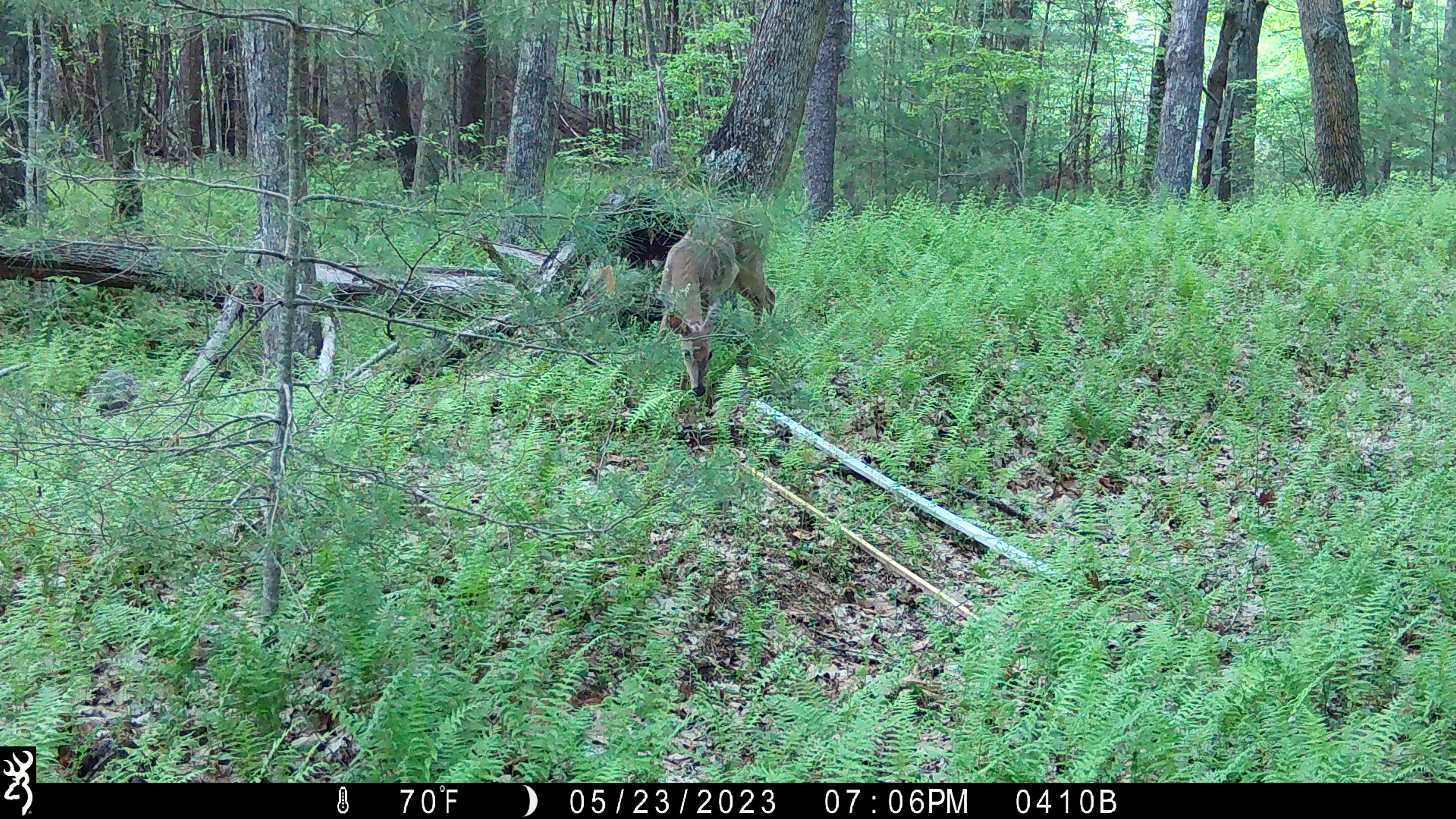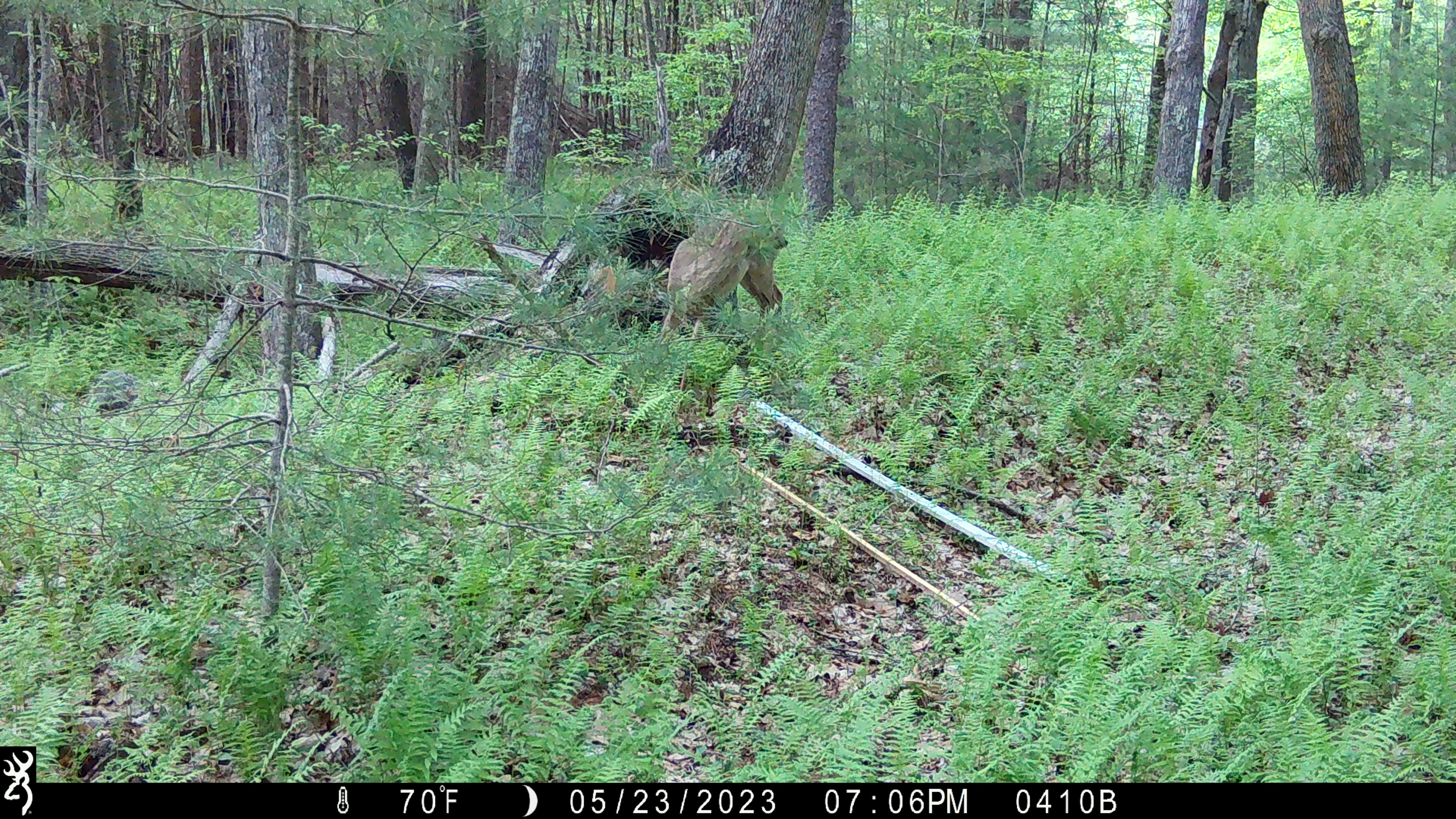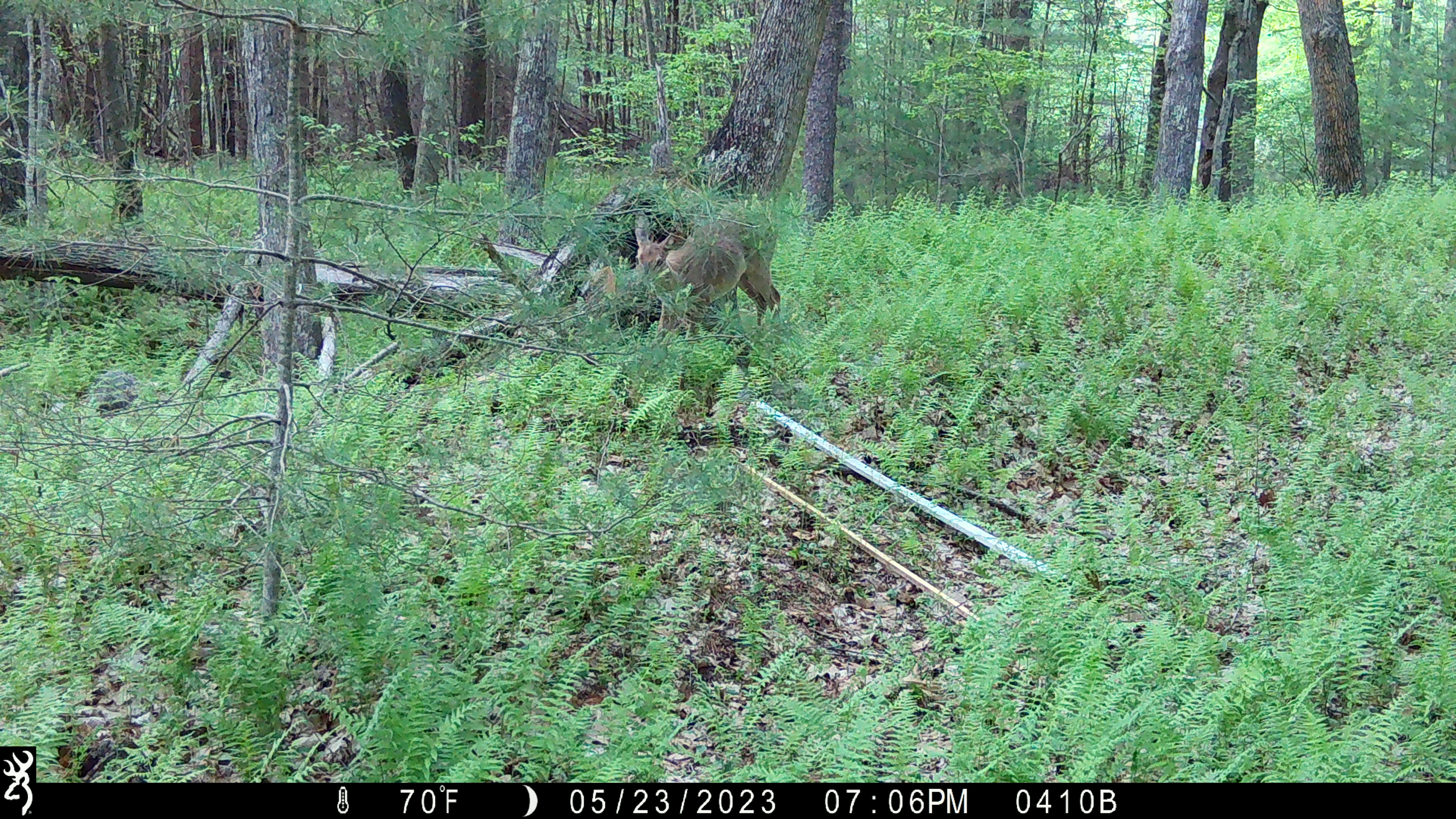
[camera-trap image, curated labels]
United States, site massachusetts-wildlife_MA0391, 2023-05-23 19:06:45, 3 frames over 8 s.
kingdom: Animalia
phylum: Chordata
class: Mammalia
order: Artiodactyla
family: Cervidae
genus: Odocoileus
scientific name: Odocoileus virginianus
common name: white-tailed deer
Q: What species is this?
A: White-tailed deer (Odocoileus virginianus).